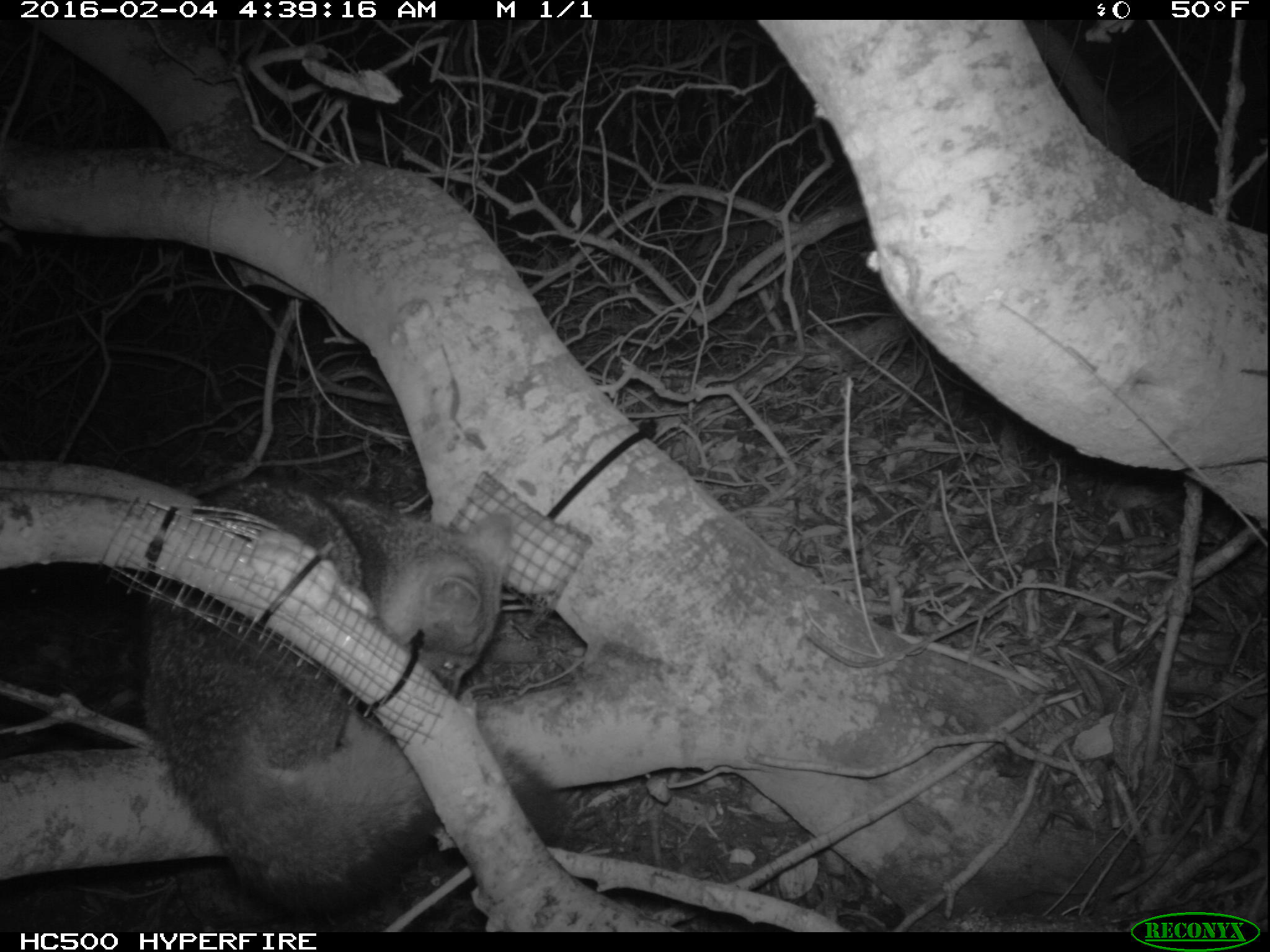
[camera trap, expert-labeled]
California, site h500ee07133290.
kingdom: Animalia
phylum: Chordata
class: Mammalia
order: Carnivora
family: Canidae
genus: Urocyon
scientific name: Urocyon littoralis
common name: island fox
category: fox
Fox (island fox) (Urocyon littoralis).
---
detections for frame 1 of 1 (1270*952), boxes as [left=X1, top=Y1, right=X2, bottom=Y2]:
fox: [left=142, top=478, right=559, bottom=909]